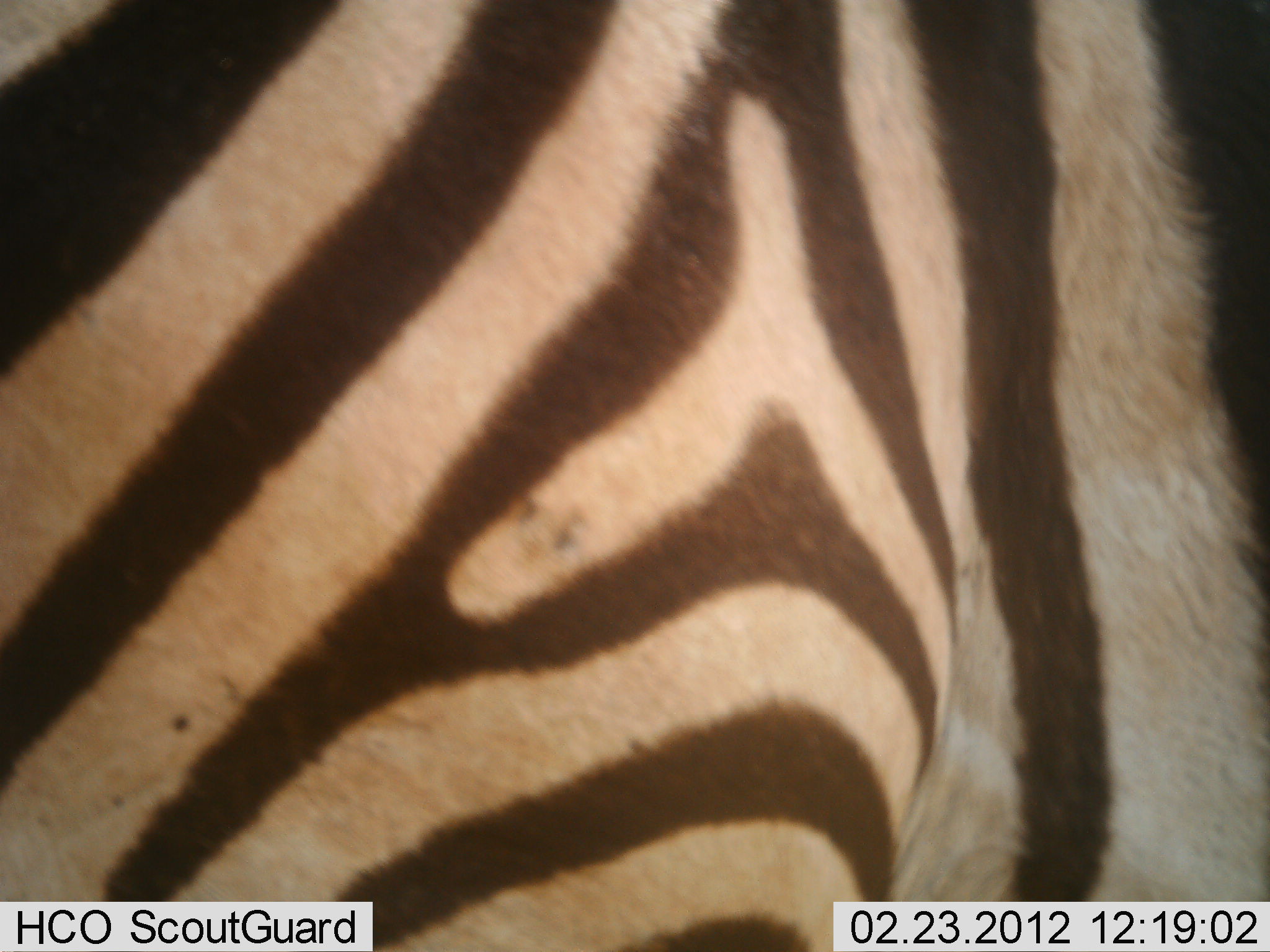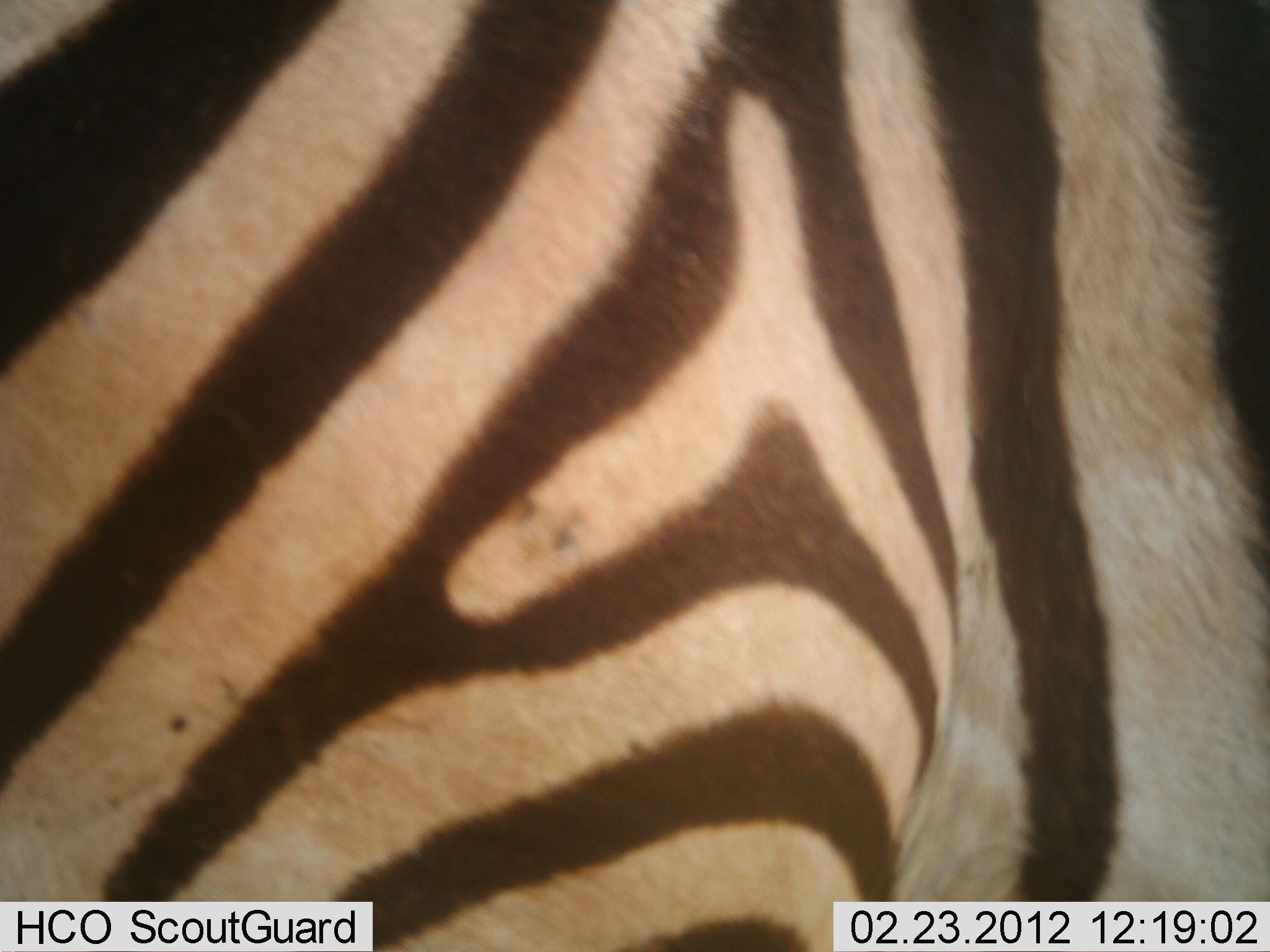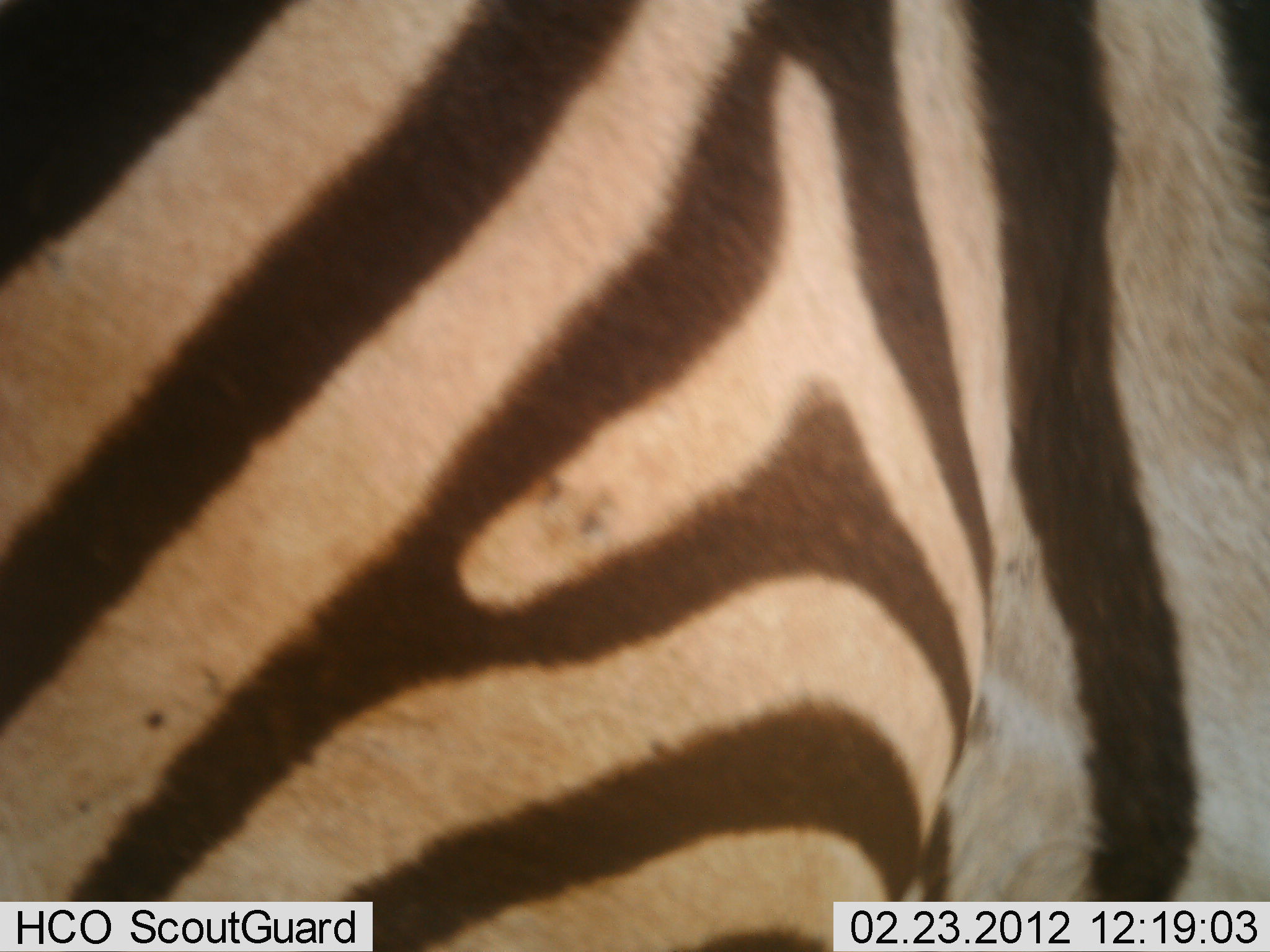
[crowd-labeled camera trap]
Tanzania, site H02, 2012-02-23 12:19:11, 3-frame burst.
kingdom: Animalia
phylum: Chordata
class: Mammalia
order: Perissodactyla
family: Equidae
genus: Equus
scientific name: Equus quagga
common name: plains zebra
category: zebra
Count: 1.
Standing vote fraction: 100%.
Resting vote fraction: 0%.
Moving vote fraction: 0%.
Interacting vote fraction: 0%.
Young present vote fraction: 0%.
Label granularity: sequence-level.